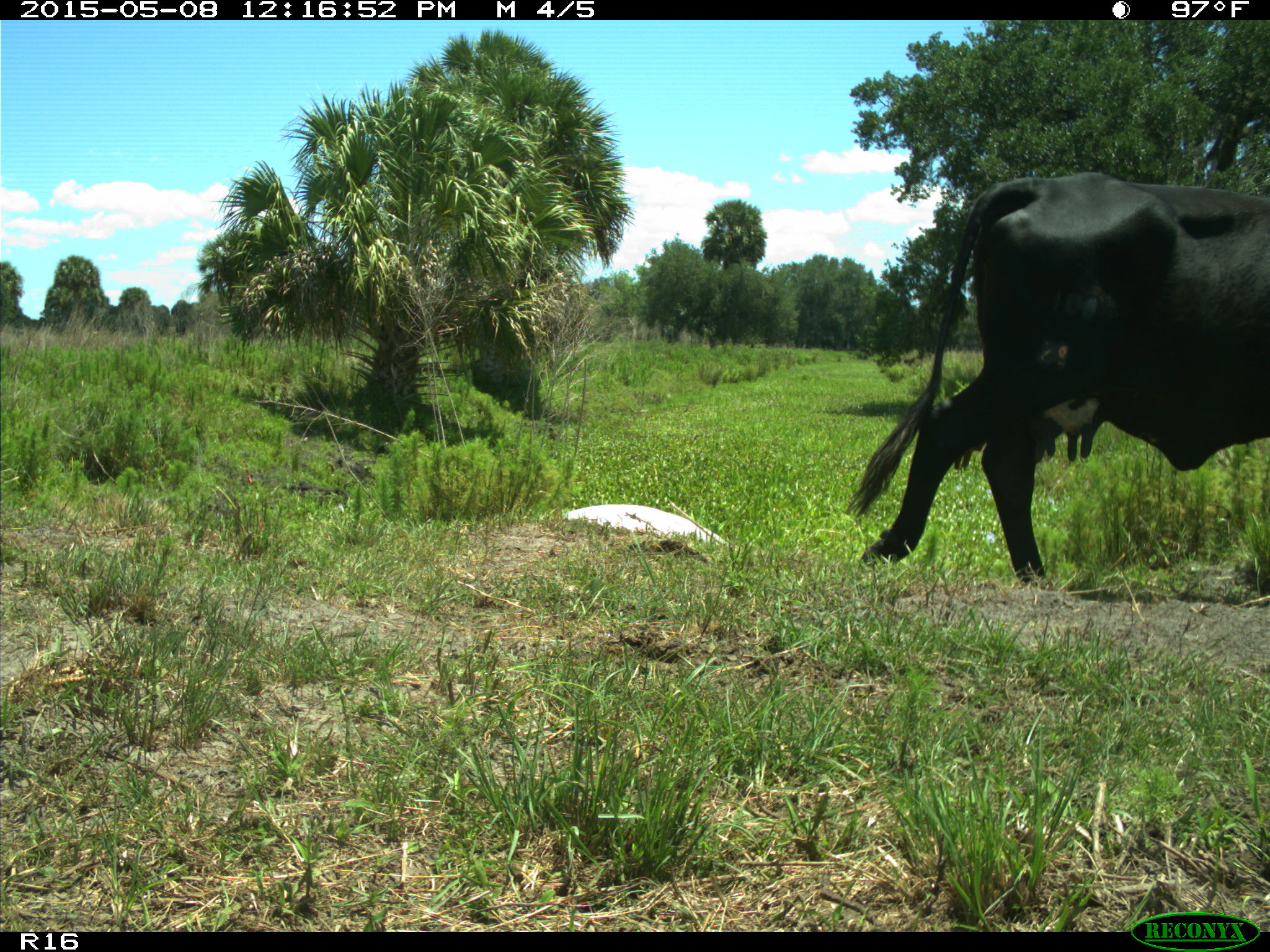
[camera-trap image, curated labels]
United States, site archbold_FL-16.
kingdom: Animalia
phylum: Chordata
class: Mammalia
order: Artiodactyla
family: Bovidae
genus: Bos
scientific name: Bos taurus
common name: domestic cow